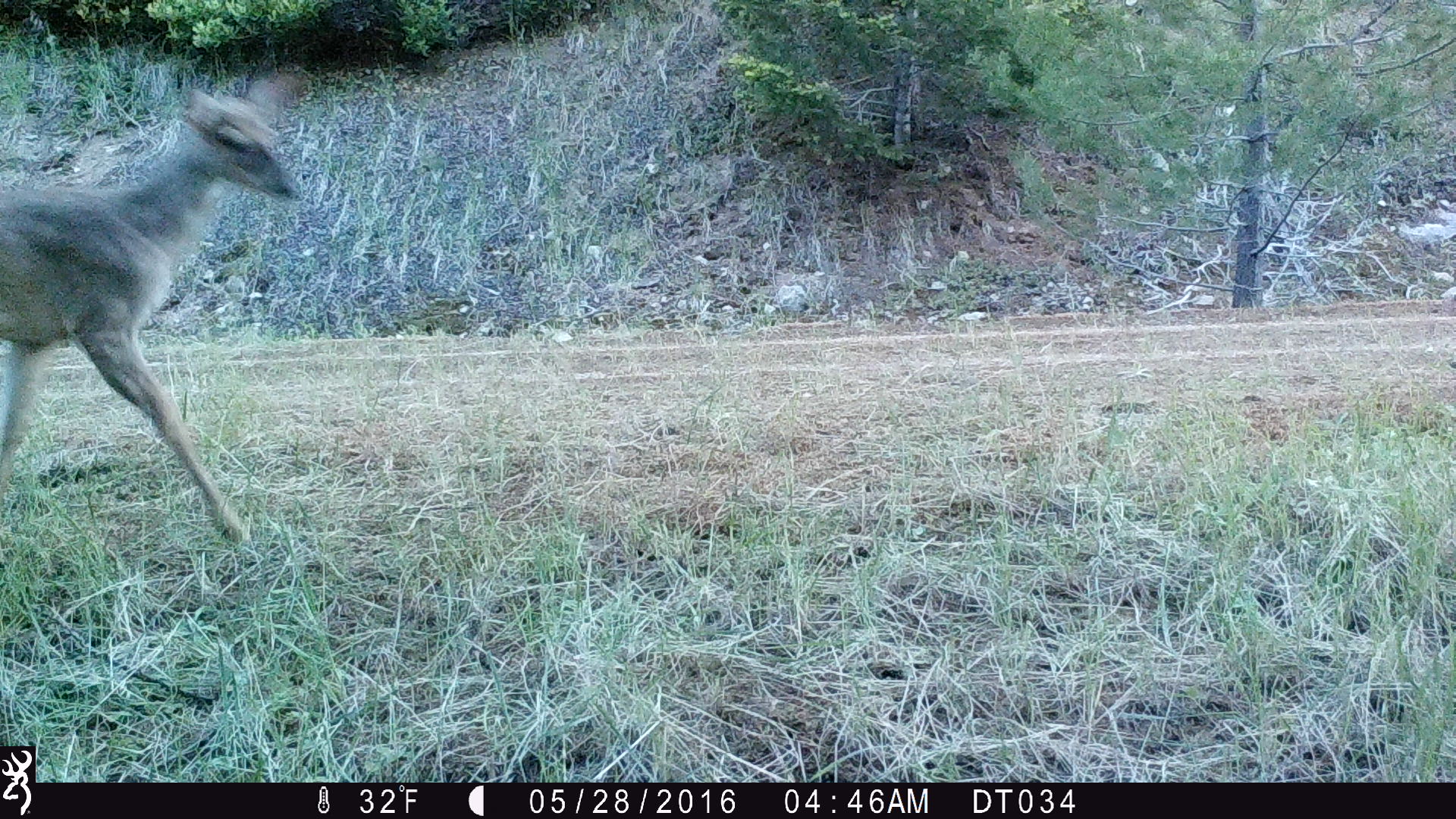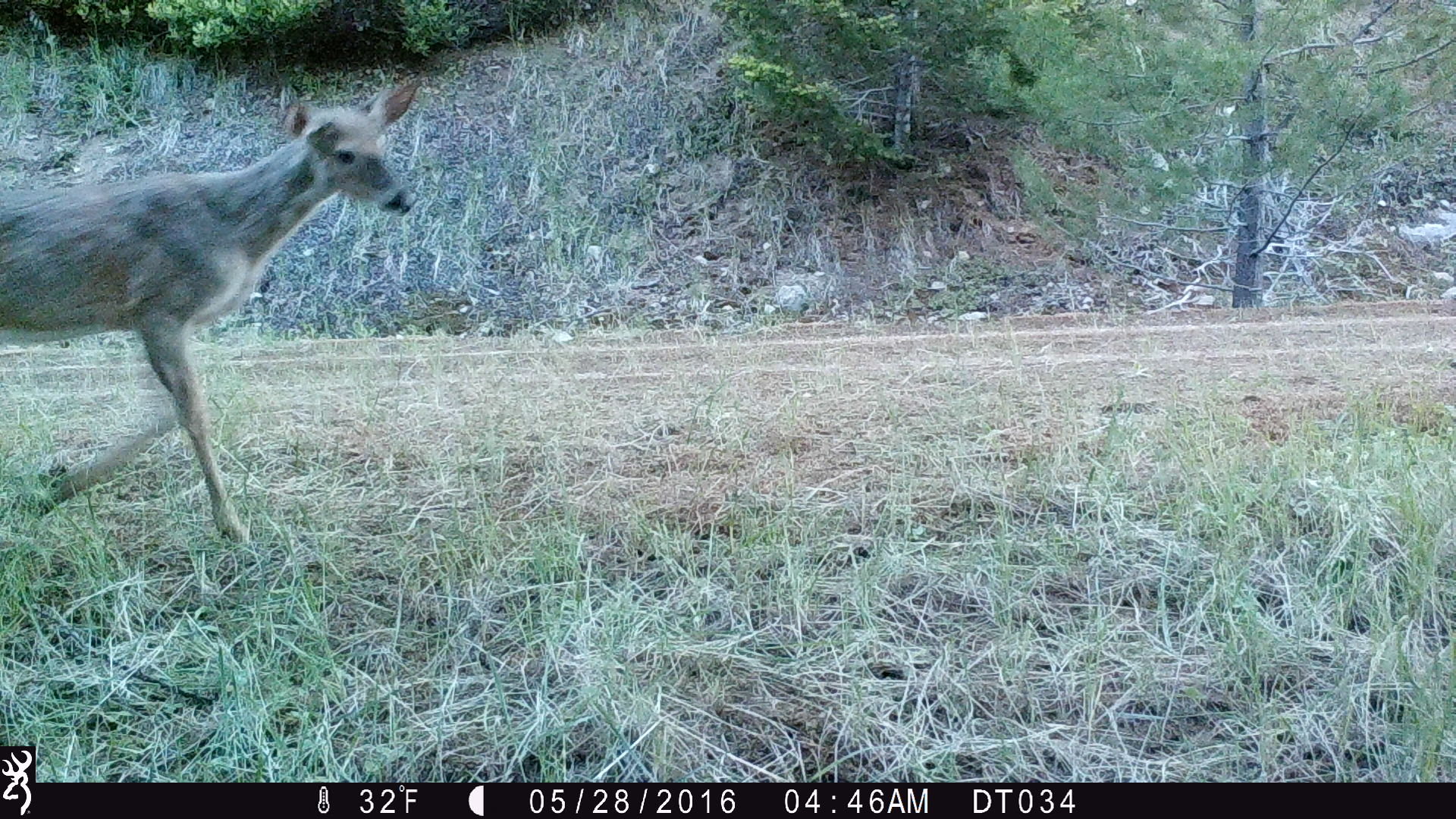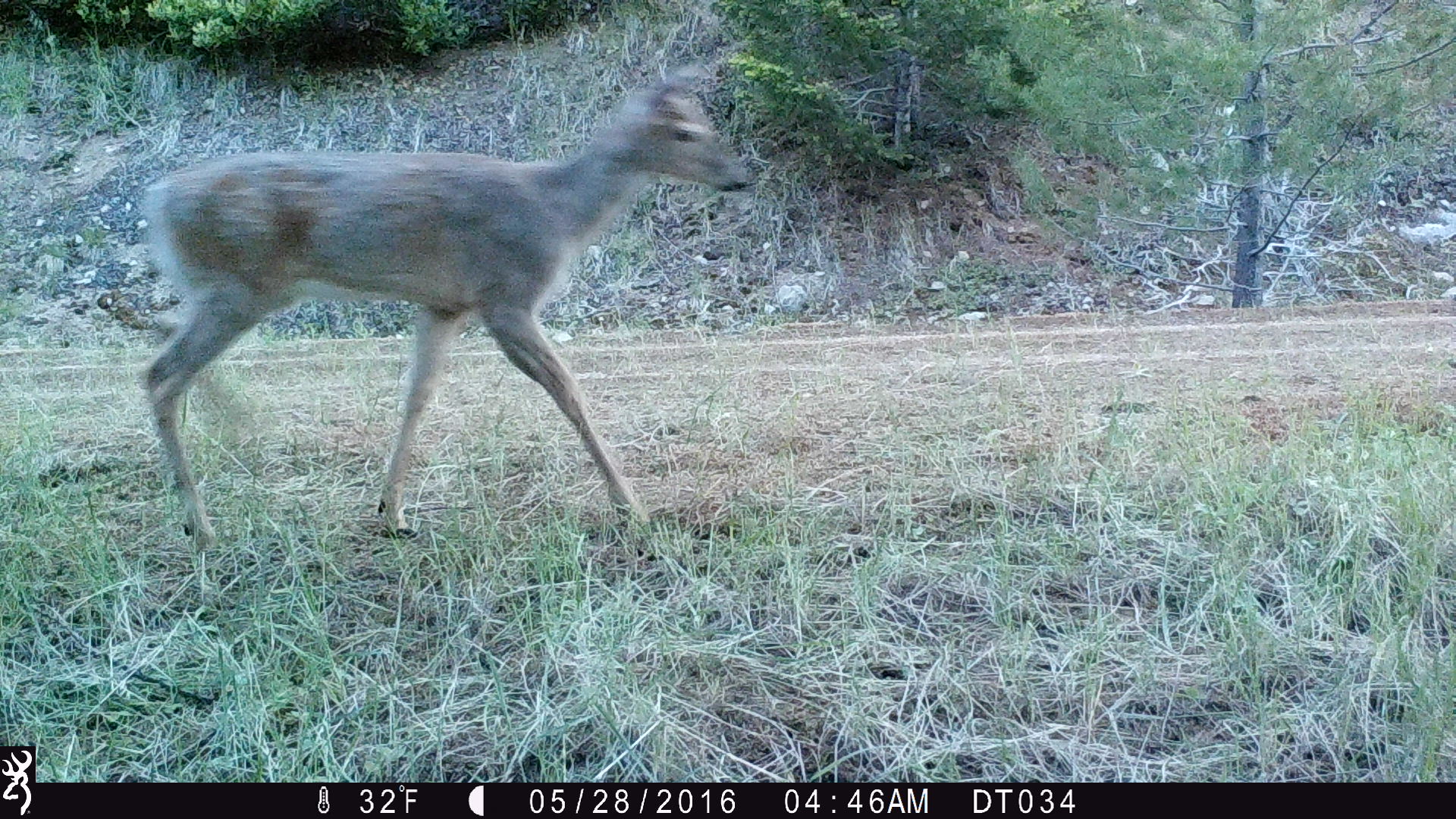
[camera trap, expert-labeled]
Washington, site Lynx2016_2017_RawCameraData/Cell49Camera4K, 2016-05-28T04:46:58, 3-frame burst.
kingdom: Animalia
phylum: Chordata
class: Mammalia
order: Artiodactyla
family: Cervidae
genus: Odocoileus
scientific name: Odocoileus virginianus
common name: white-tailed deer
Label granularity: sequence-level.